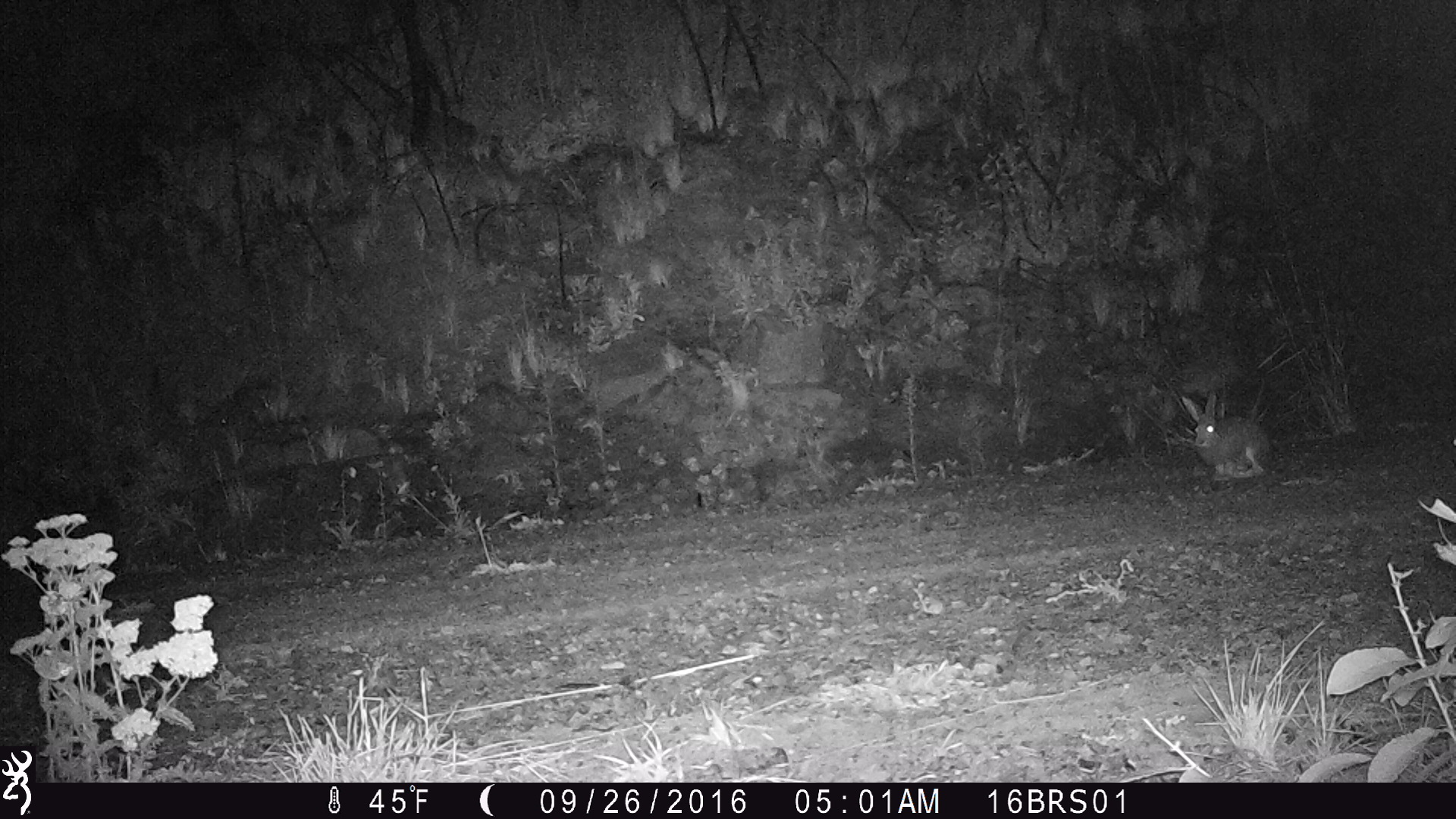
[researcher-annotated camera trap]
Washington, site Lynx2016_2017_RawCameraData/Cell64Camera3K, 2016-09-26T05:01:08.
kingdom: Animalia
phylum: Chordata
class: Mammalia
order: Lagomorpha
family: Leporidae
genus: Lepus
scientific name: Lepus americanus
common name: snowshoe hare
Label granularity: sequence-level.